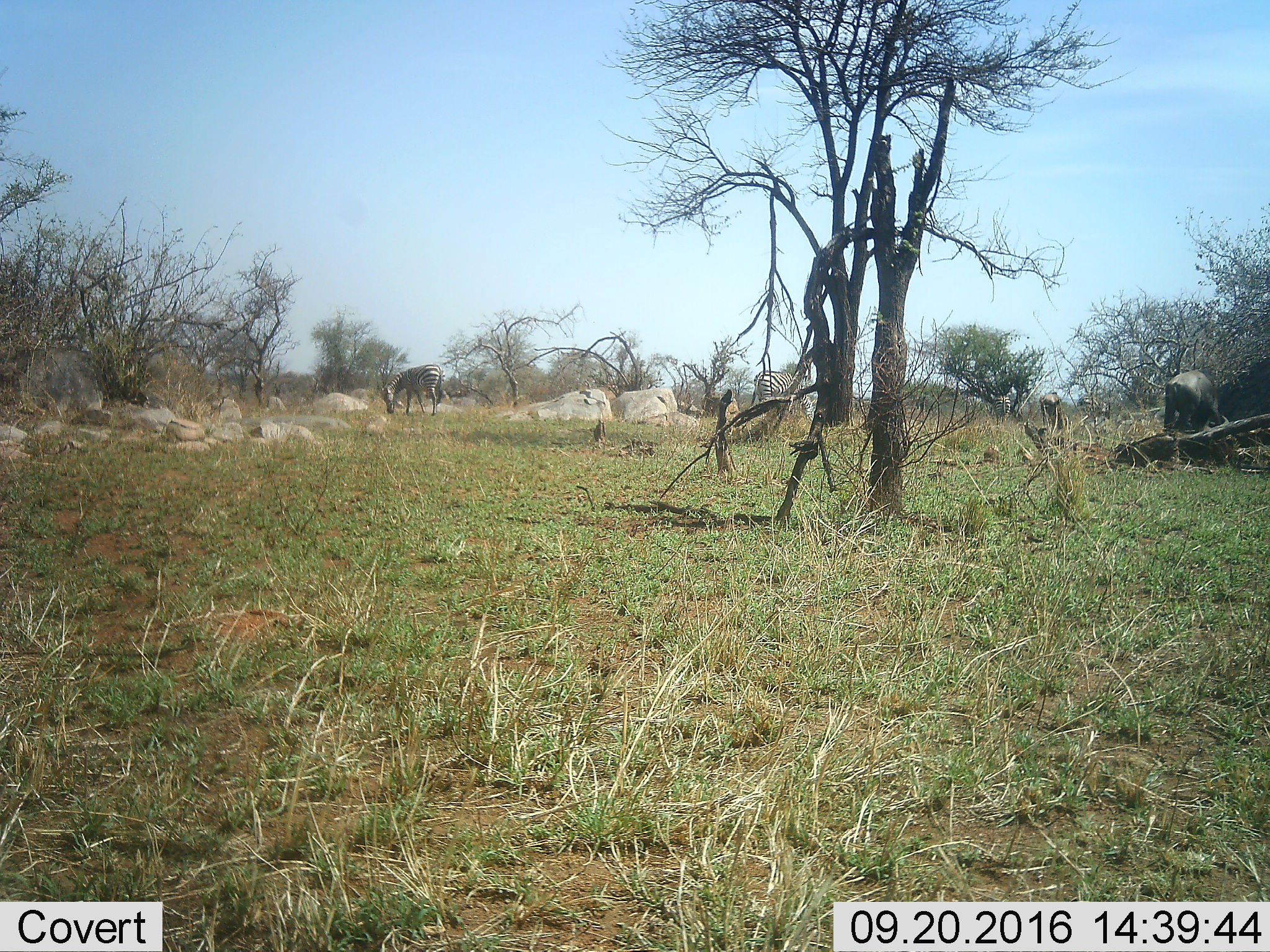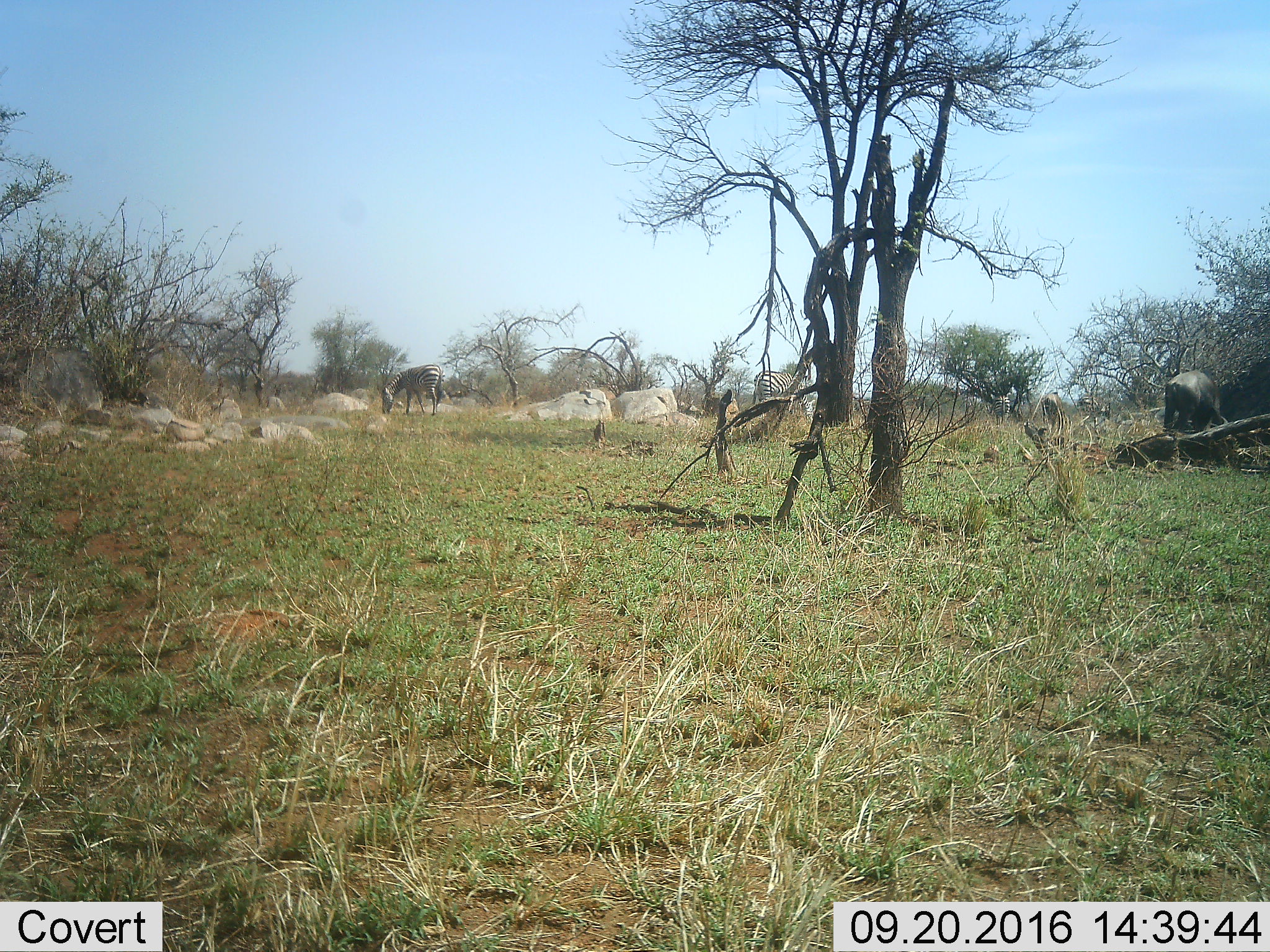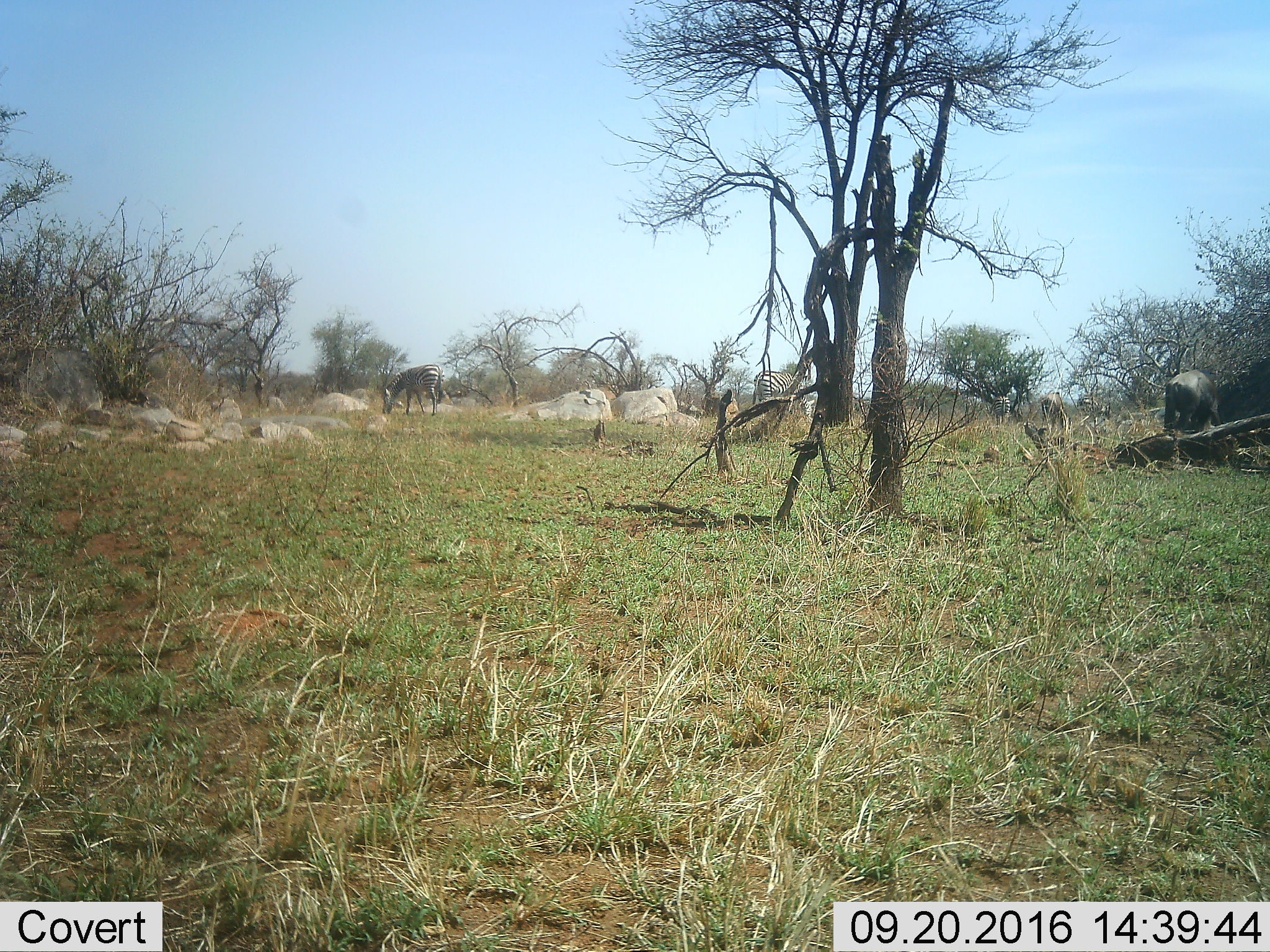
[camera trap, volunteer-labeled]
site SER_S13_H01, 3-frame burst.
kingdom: Animalia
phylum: Chordata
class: Mammalia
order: Artiodactyla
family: Bovidae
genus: Connochaetes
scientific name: Connochaetes taurinus taurinus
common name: blue wildebeest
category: wildebeestblue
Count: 3.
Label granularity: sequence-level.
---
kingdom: Animalia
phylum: Chordata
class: Mammalia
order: Perissodactyla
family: Equidae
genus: Equus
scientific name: Equus quagga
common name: plains zebra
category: zebraplains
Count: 4.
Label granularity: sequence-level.